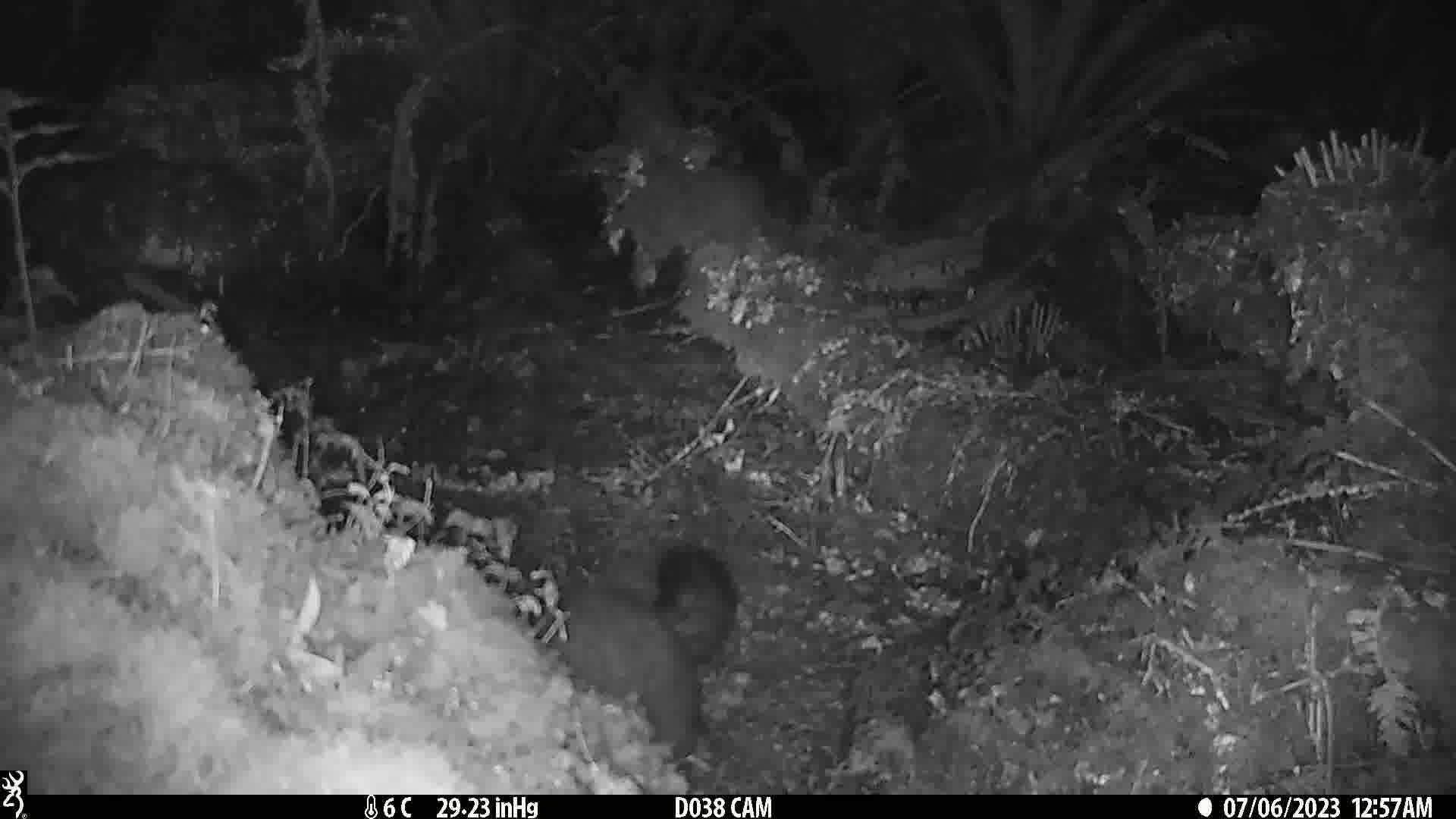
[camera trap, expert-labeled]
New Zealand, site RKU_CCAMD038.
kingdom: Animalia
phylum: Chordata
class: Mammalia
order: Diprotodontia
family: Phalangeridae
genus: Trichosurus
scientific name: Trichosurus vulpecula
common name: common brushtail possum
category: possum